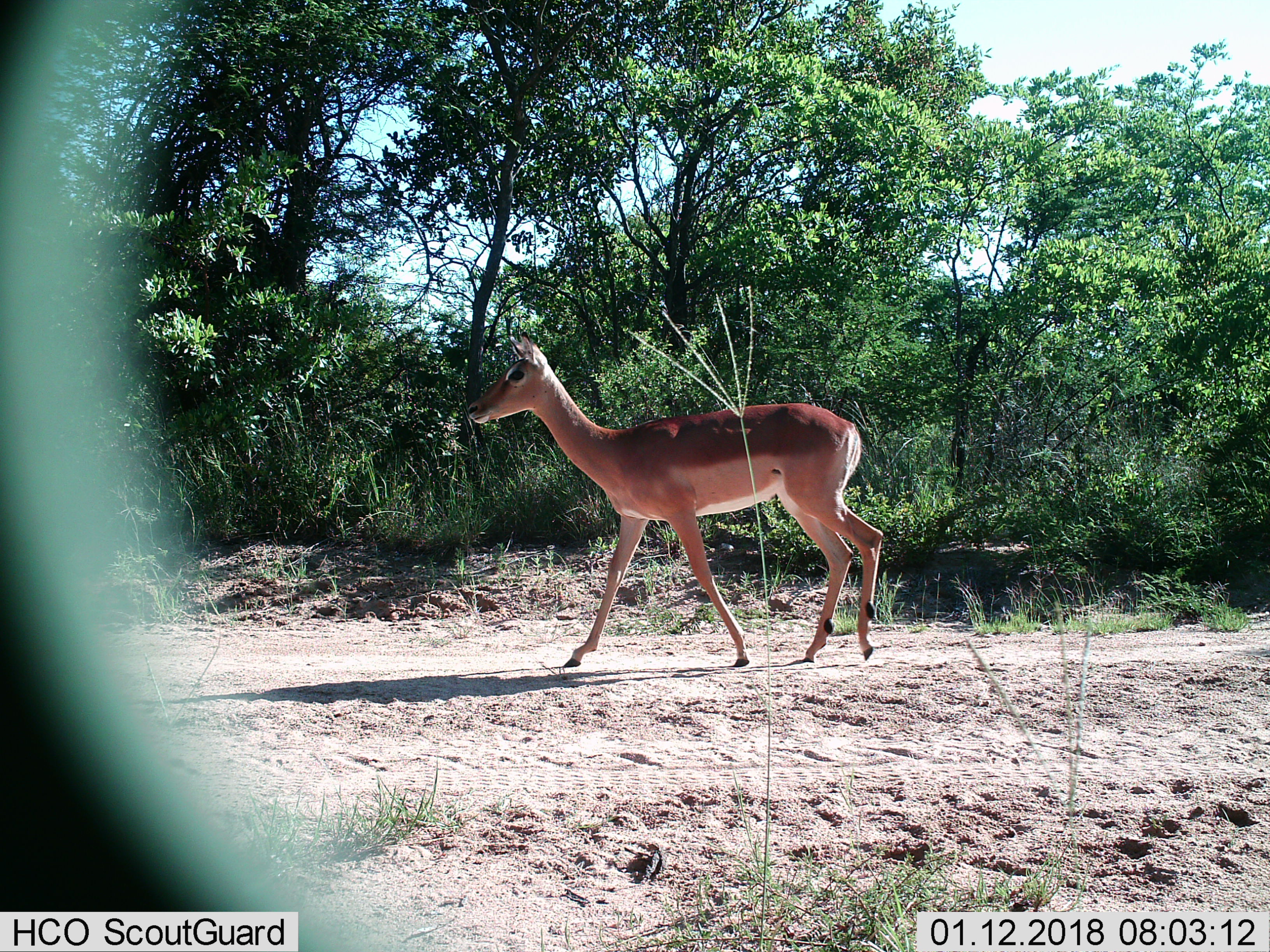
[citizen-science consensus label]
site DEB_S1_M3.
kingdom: Animalia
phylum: Chordata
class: Mammalia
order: Artiodactyla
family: Bovidae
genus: Aepyceros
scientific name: Aepyceros melampus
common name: impala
Impala (Aepyceros melampus), count 1. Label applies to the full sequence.